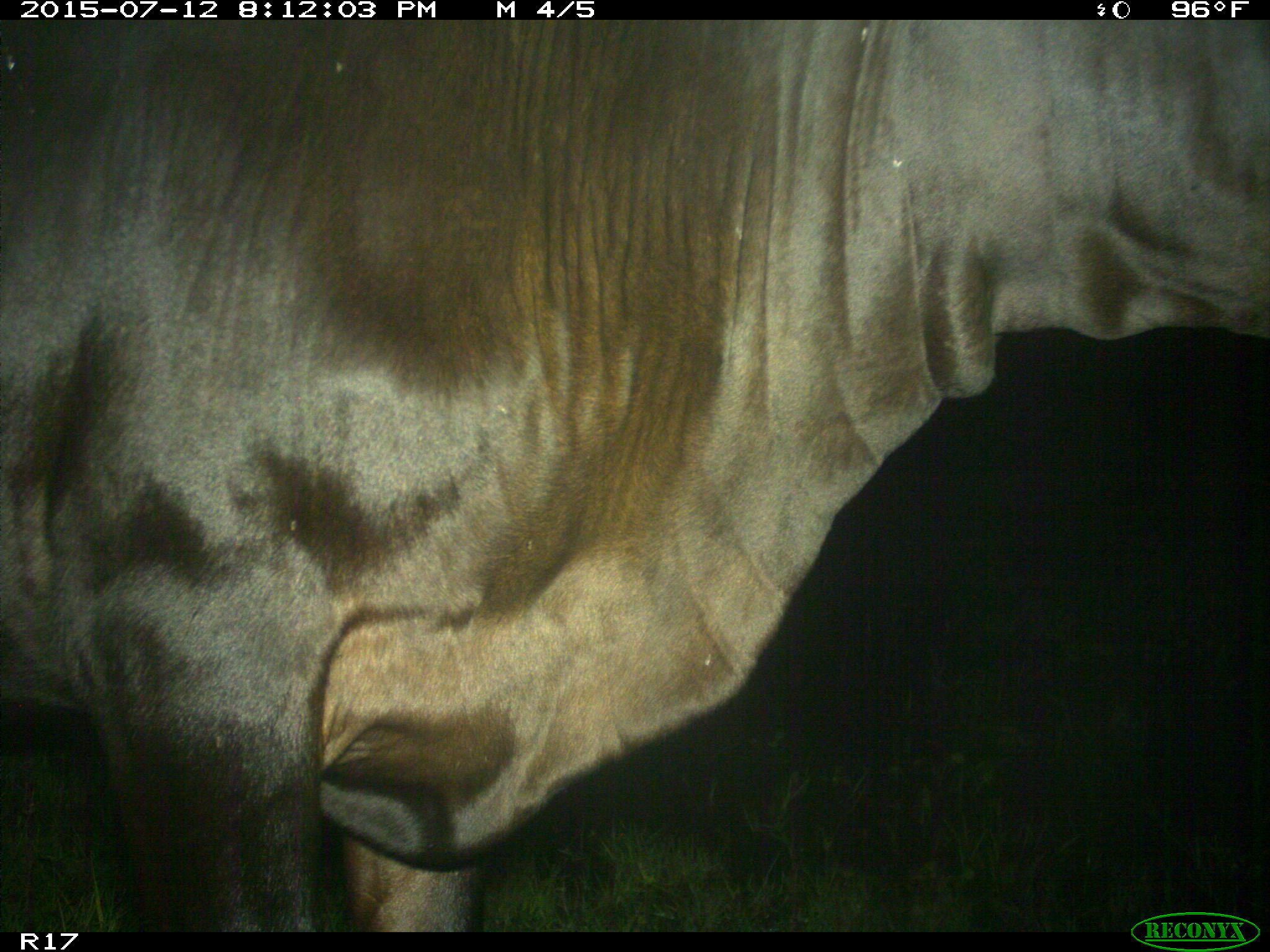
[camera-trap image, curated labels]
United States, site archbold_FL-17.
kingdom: Animalia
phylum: Chordata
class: Mammalia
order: Artiodactyla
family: Bovidae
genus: Bos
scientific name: Bos taurus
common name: domestic cow